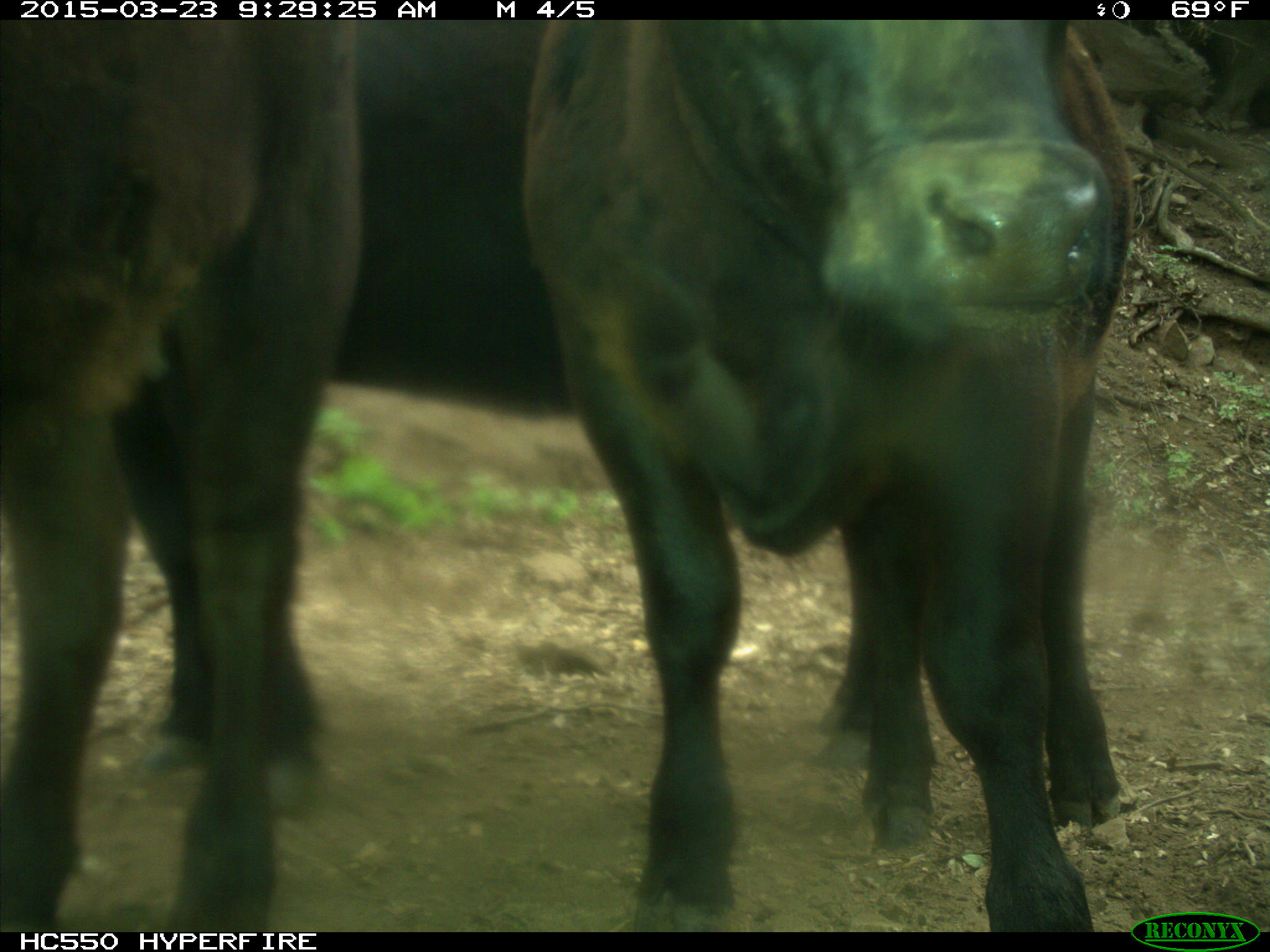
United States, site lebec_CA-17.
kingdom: Animalia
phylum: Chordata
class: Mammalia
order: Artiodactyla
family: Bovidae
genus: Bos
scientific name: Bos taurus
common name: domestic cow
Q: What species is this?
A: Bos taurus (domestic cow).